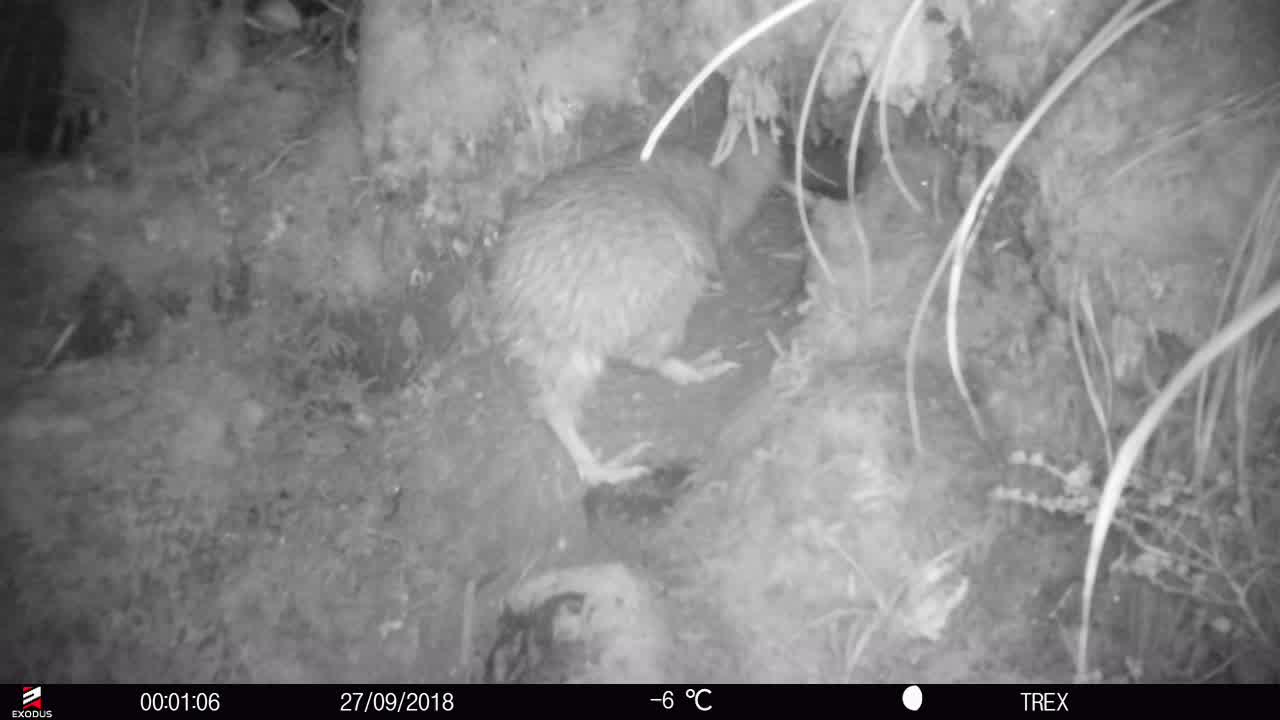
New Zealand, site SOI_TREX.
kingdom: Animalia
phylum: Chordata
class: Aves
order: Apterygiformes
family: Apterygidae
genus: Apteryx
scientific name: Apteryx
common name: kiwi